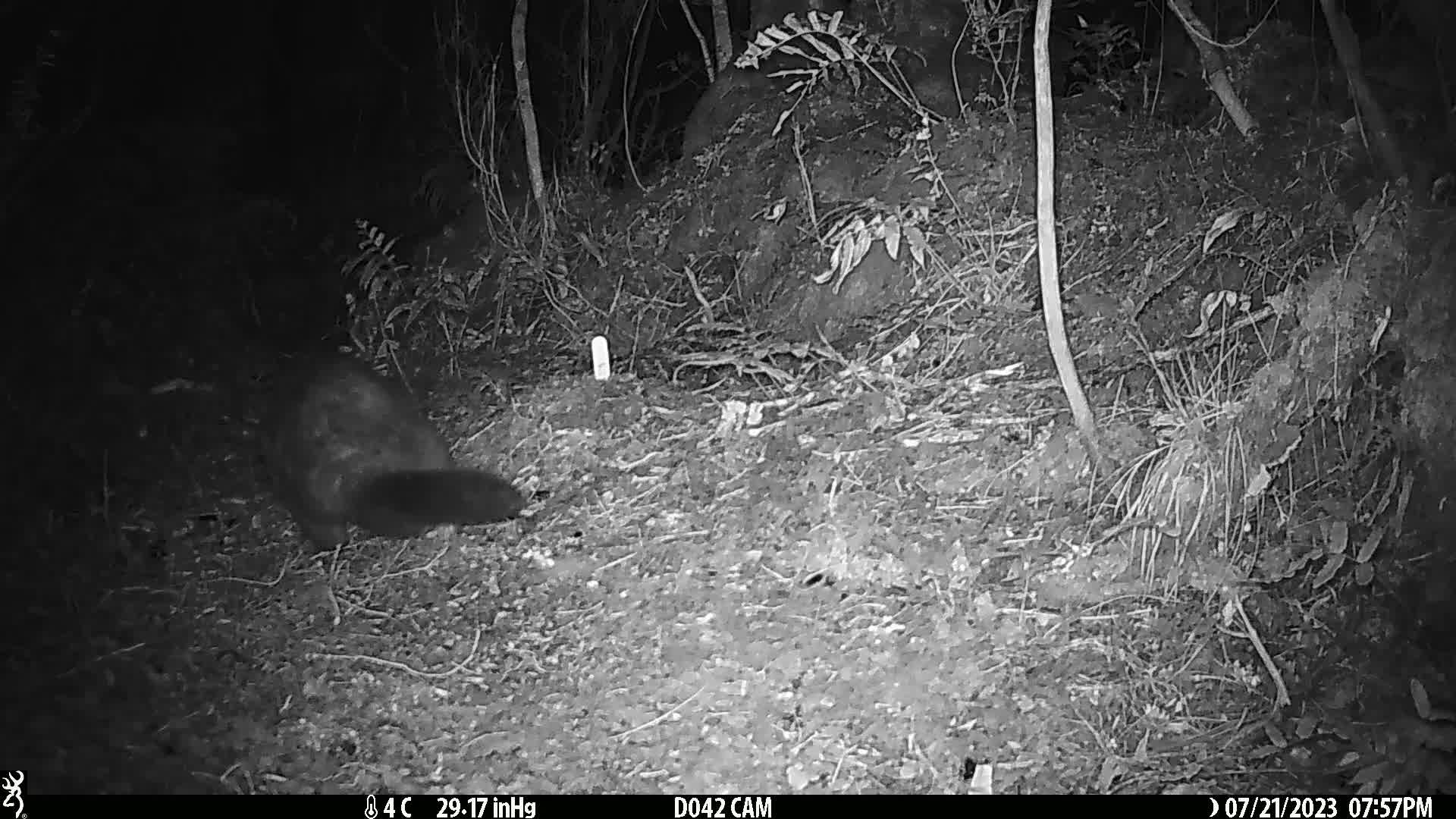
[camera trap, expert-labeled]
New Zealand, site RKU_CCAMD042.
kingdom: Animalia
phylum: Chordata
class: Mammalia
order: Diprotodontia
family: Phalangeridae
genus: Trichosurus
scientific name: Trichosurus vulpecula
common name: common brushtail possum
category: possum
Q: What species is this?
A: Possum (common brushtail possum) (Trichosurus vulpecula).